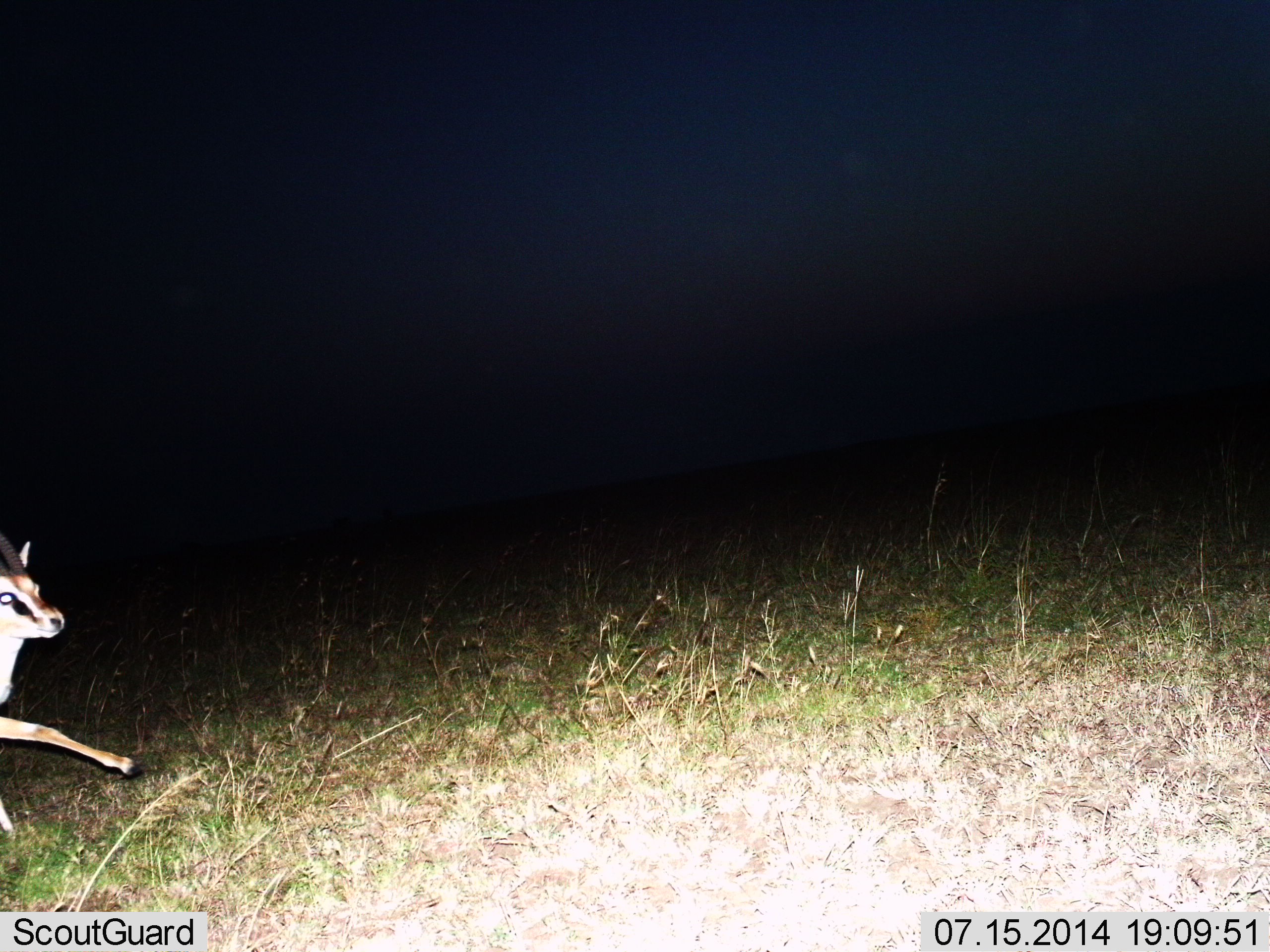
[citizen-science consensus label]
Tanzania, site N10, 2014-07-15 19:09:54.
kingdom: Animalia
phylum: Chordata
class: Mammalia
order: Artiodactyla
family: Bovidae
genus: Eudorcas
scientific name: Eudorcas thomsonii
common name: thomson's gazelle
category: gazellethomsons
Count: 1.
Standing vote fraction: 0%.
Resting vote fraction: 0%.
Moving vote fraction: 100%.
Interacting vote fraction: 0%.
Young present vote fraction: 10%.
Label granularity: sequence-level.